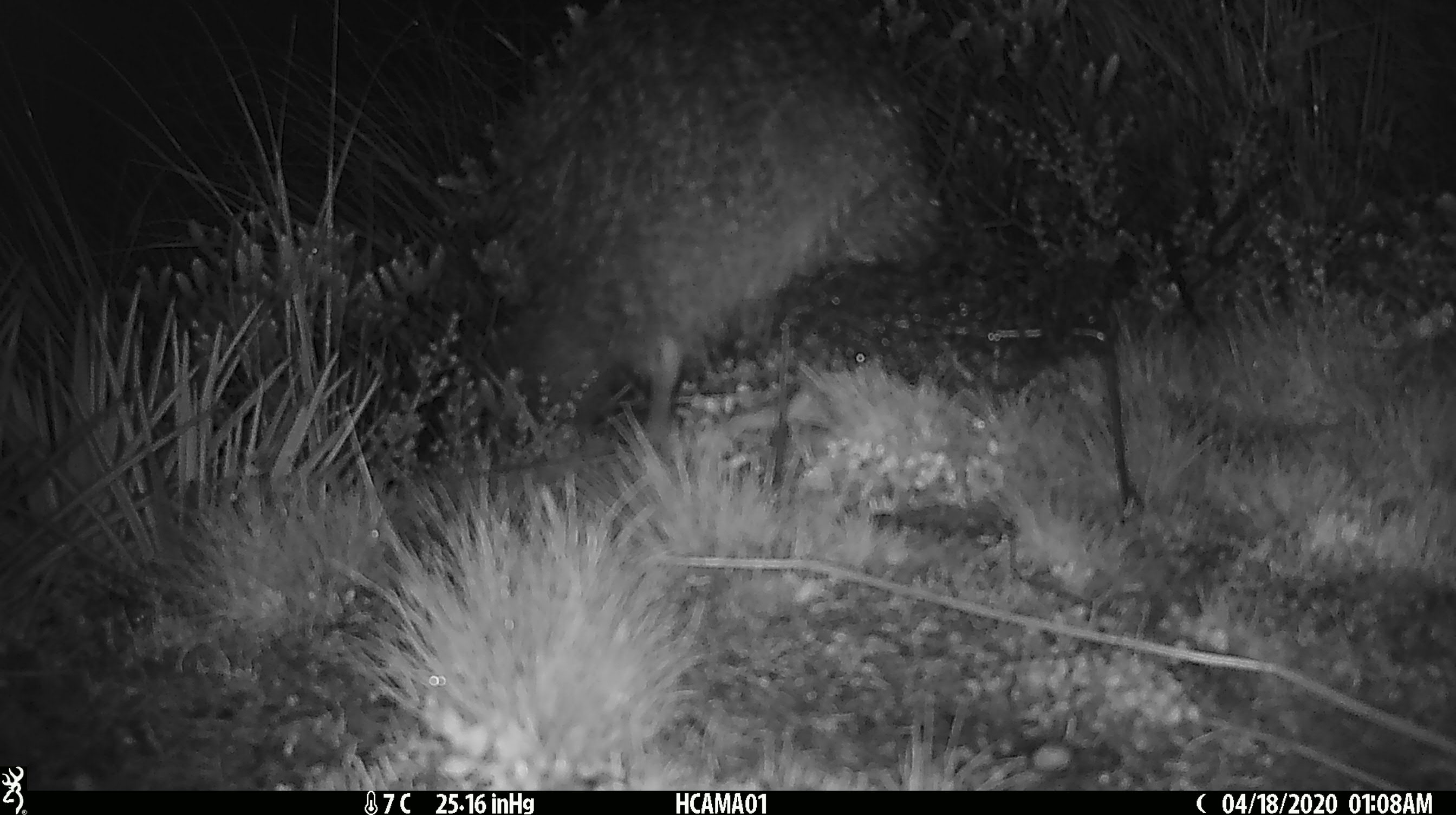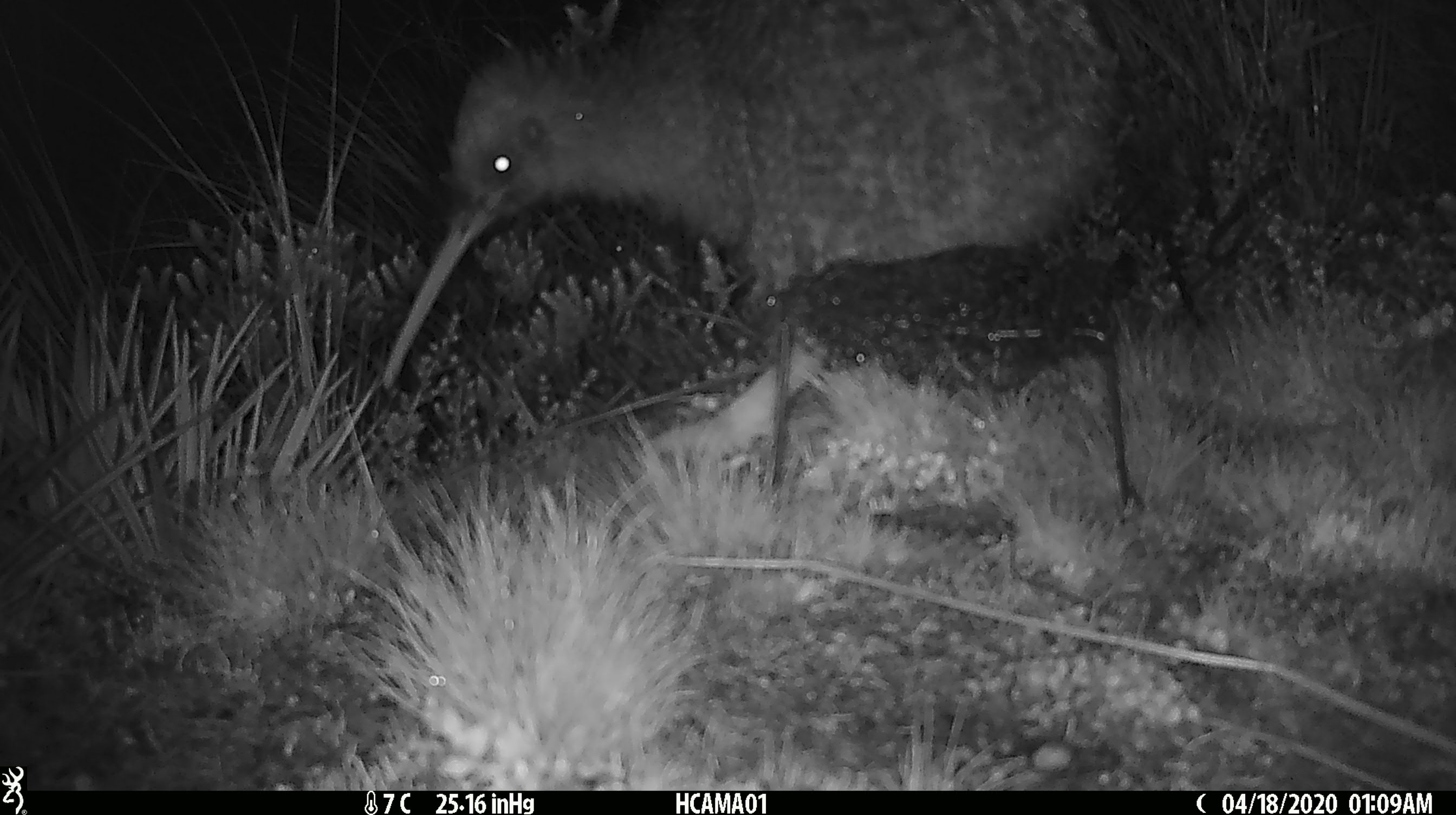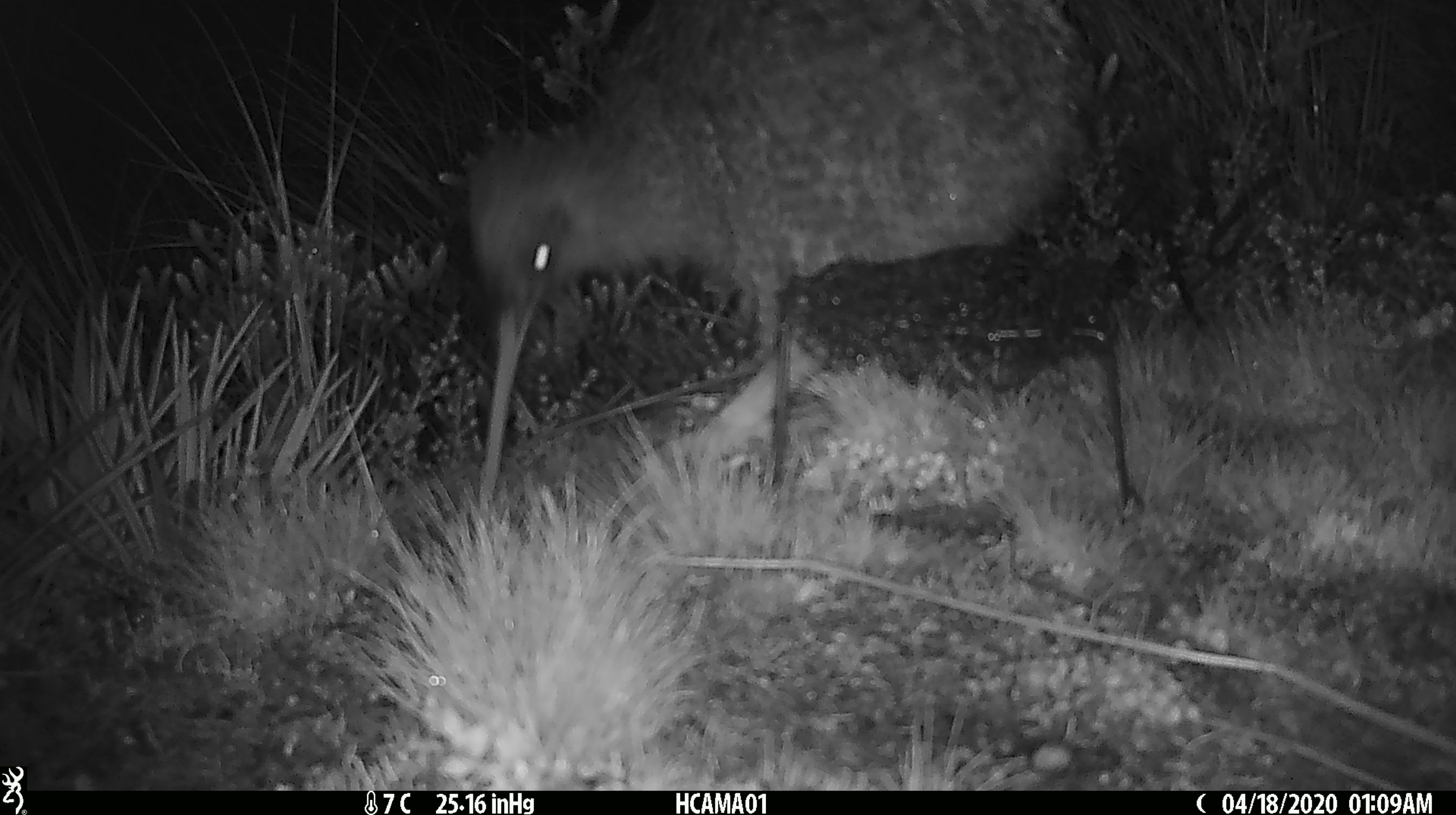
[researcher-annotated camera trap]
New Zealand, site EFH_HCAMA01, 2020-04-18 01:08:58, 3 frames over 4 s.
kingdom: Animalia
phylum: Chordata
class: Aves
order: Apterygiformes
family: Apterygidae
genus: Apteryx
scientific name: Apteryx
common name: kiwi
Kiwi (Apteryx).